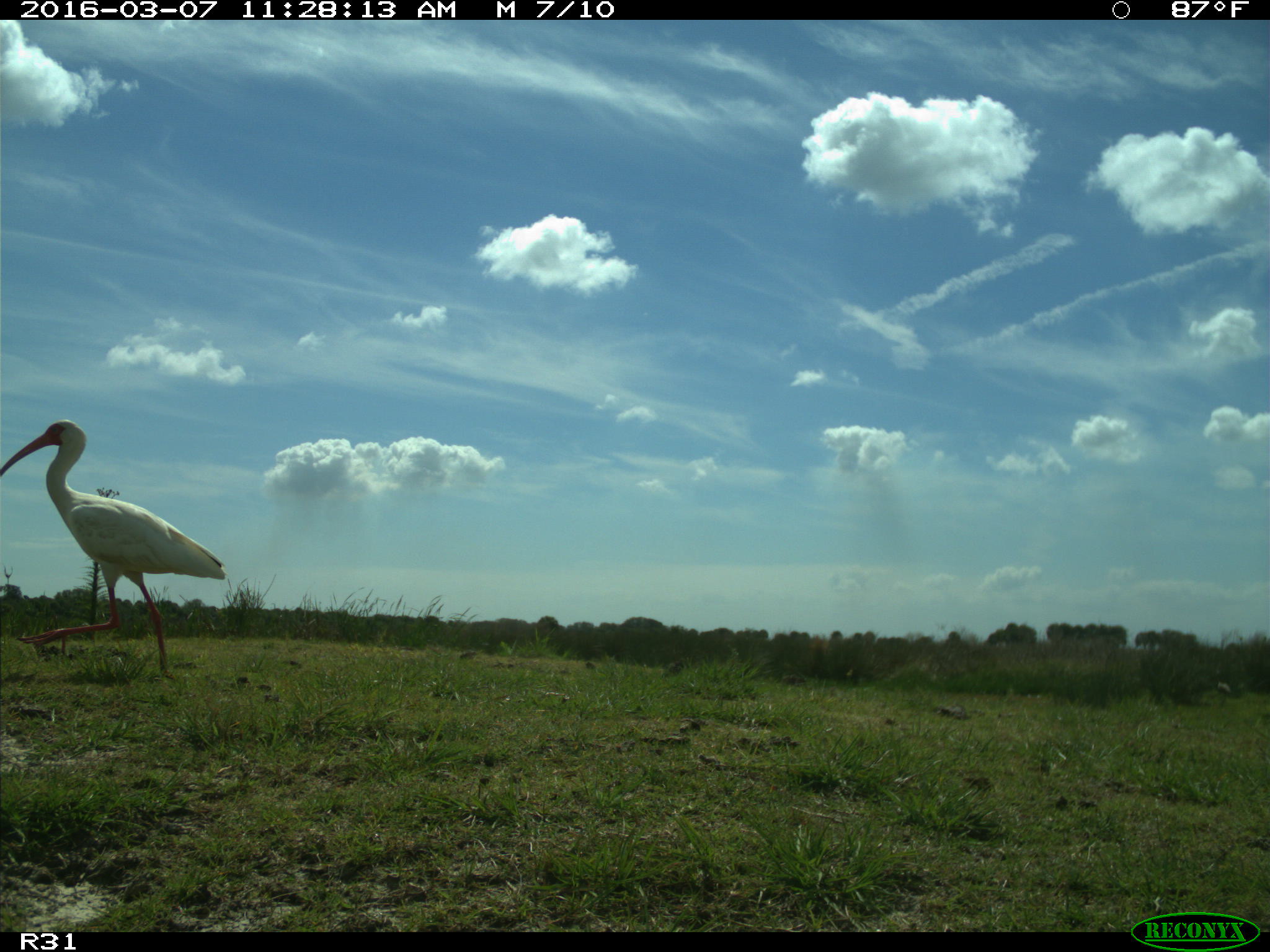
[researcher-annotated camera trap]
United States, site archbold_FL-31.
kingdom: Animalia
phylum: Chordata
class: Aves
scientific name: Aves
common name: birds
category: unidentified bird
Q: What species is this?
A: Unidentified bird (birds) (Aves).